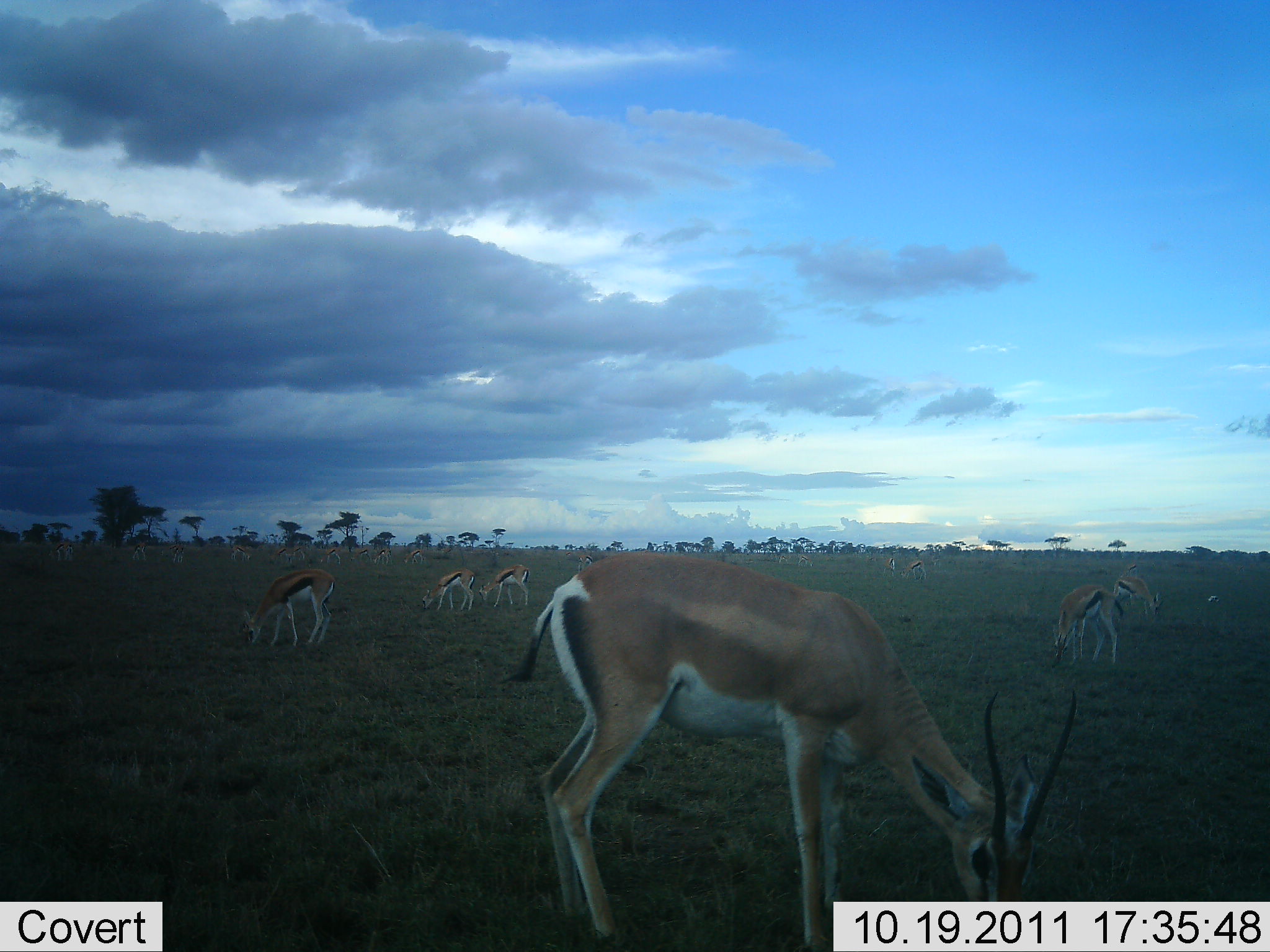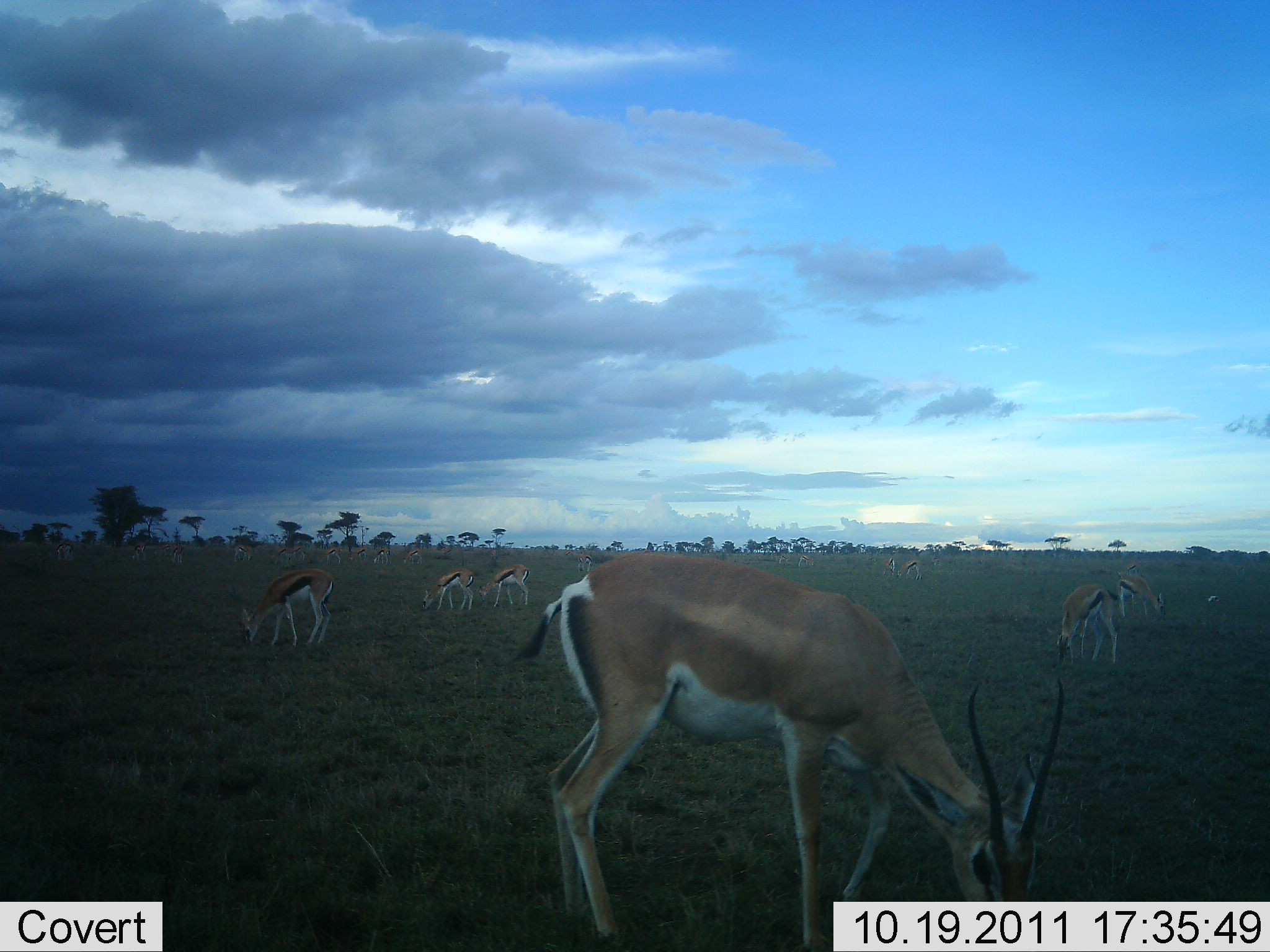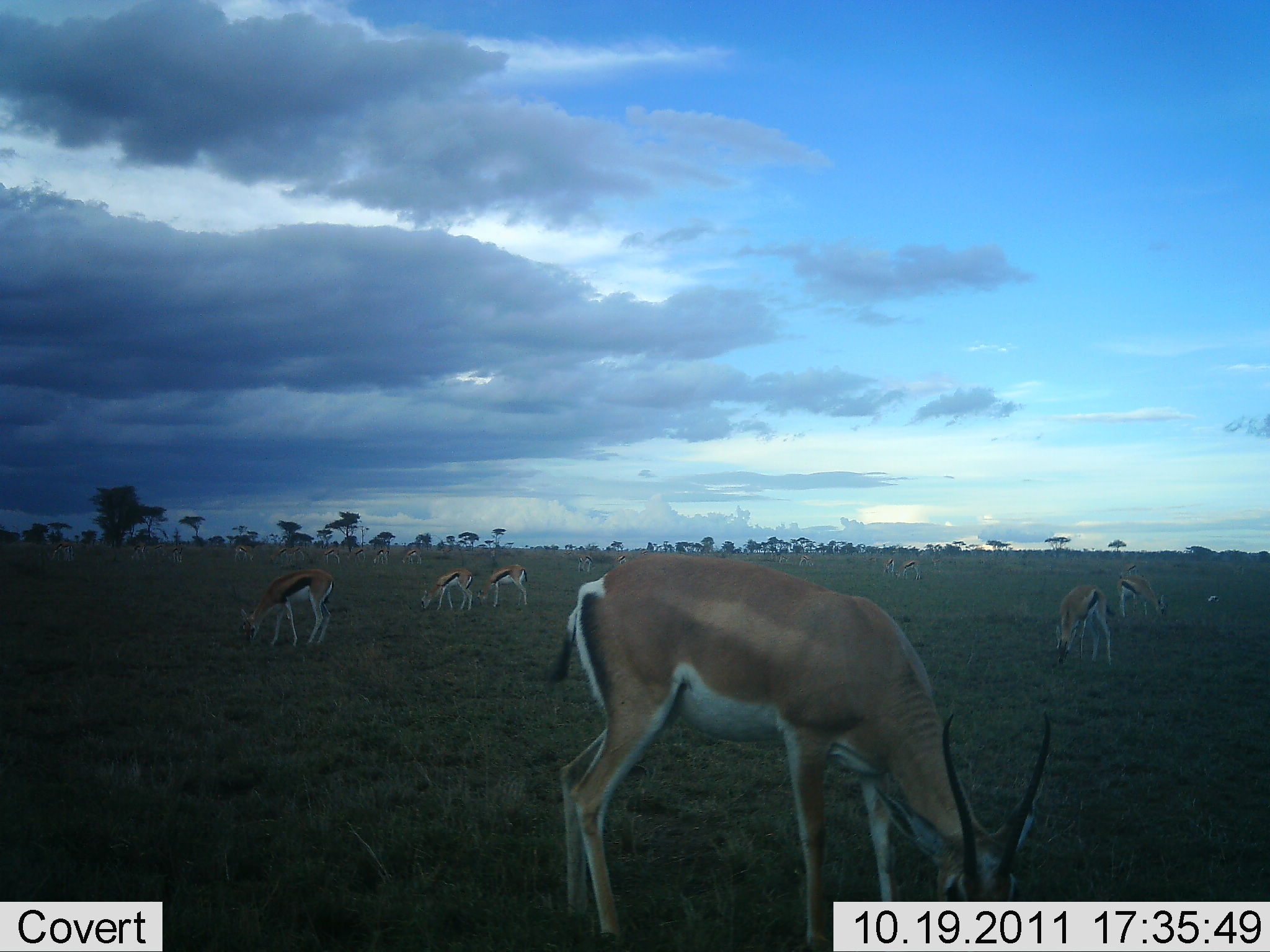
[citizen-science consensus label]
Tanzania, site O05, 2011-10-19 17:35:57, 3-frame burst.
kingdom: Animalia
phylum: Chordata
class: Mammalia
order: Artiodactyla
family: Bovidae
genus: Eudorcas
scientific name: Eudorcas thomsonii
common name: thomson's gazelle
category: gazellethomsons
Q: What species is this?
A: Gazellethomsons (thomson's gazelle) (Eudorcas thomsonii).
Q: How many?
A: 11-50.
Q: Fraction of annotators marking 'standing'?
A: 37%.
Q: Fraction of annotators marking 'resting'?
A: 0%.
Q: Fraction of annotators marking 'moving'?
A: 11%.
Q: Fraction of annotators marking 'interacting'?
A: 0%.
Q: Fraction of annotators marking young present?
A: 0%.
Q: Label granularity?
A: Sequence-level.